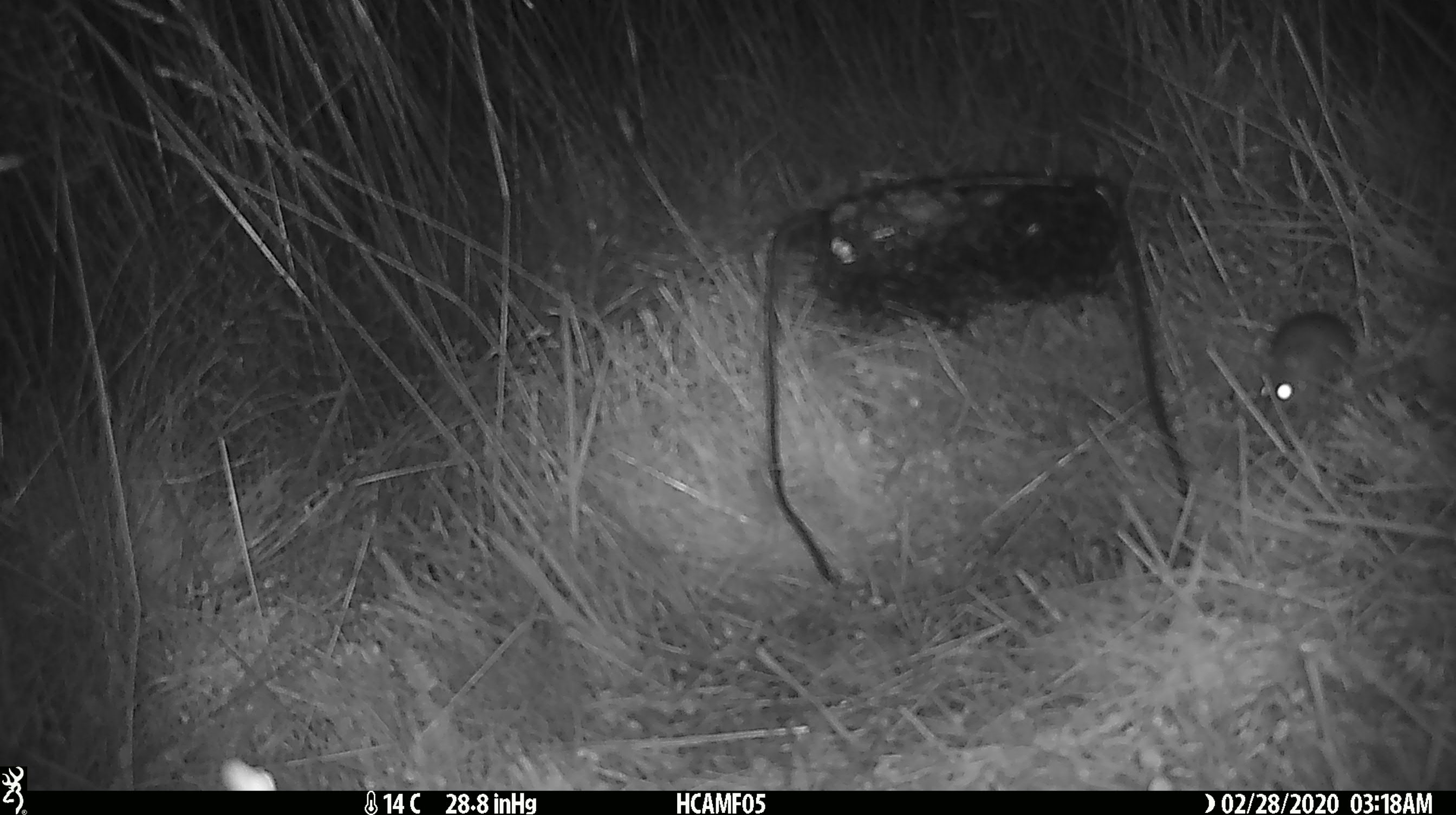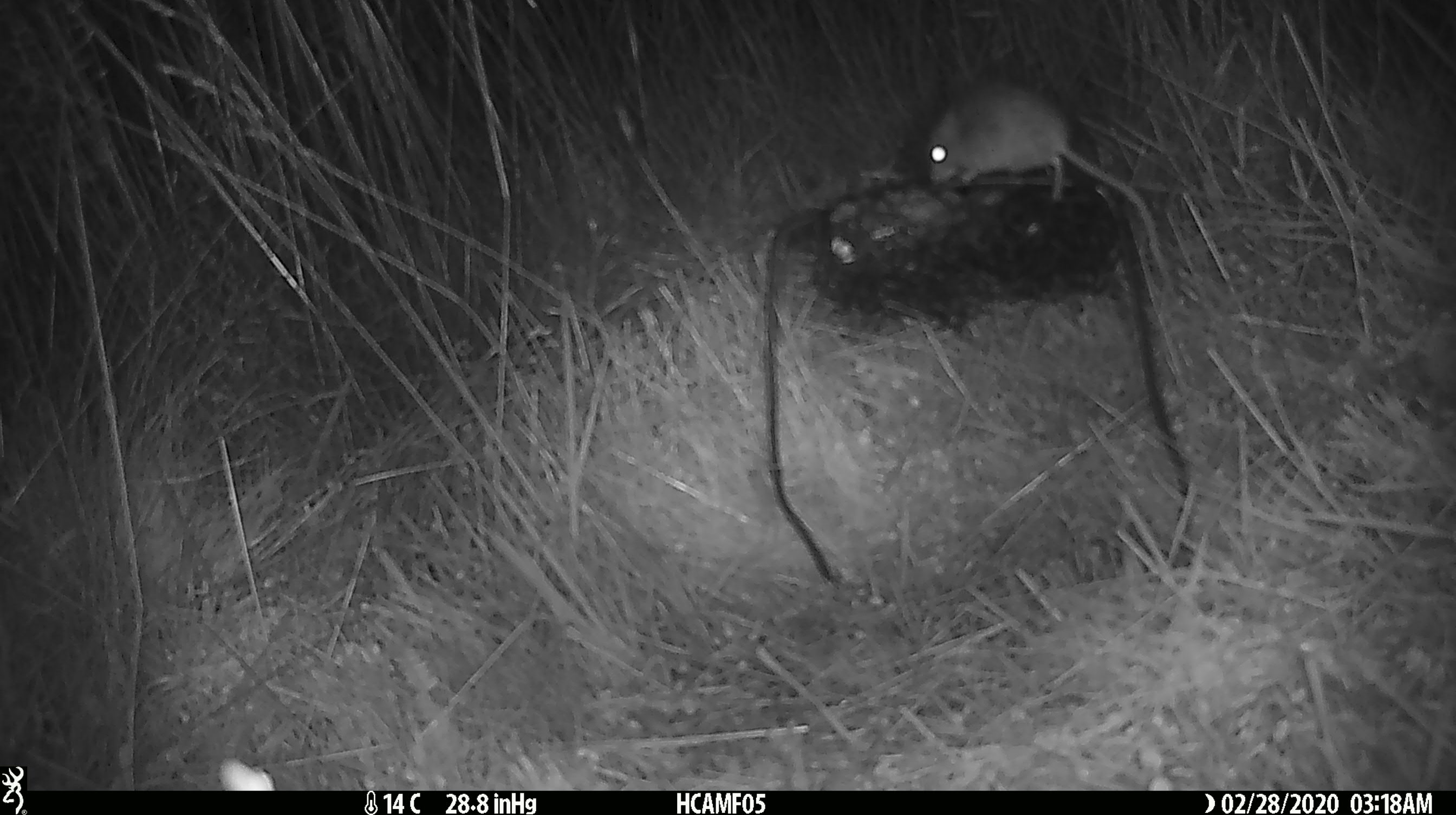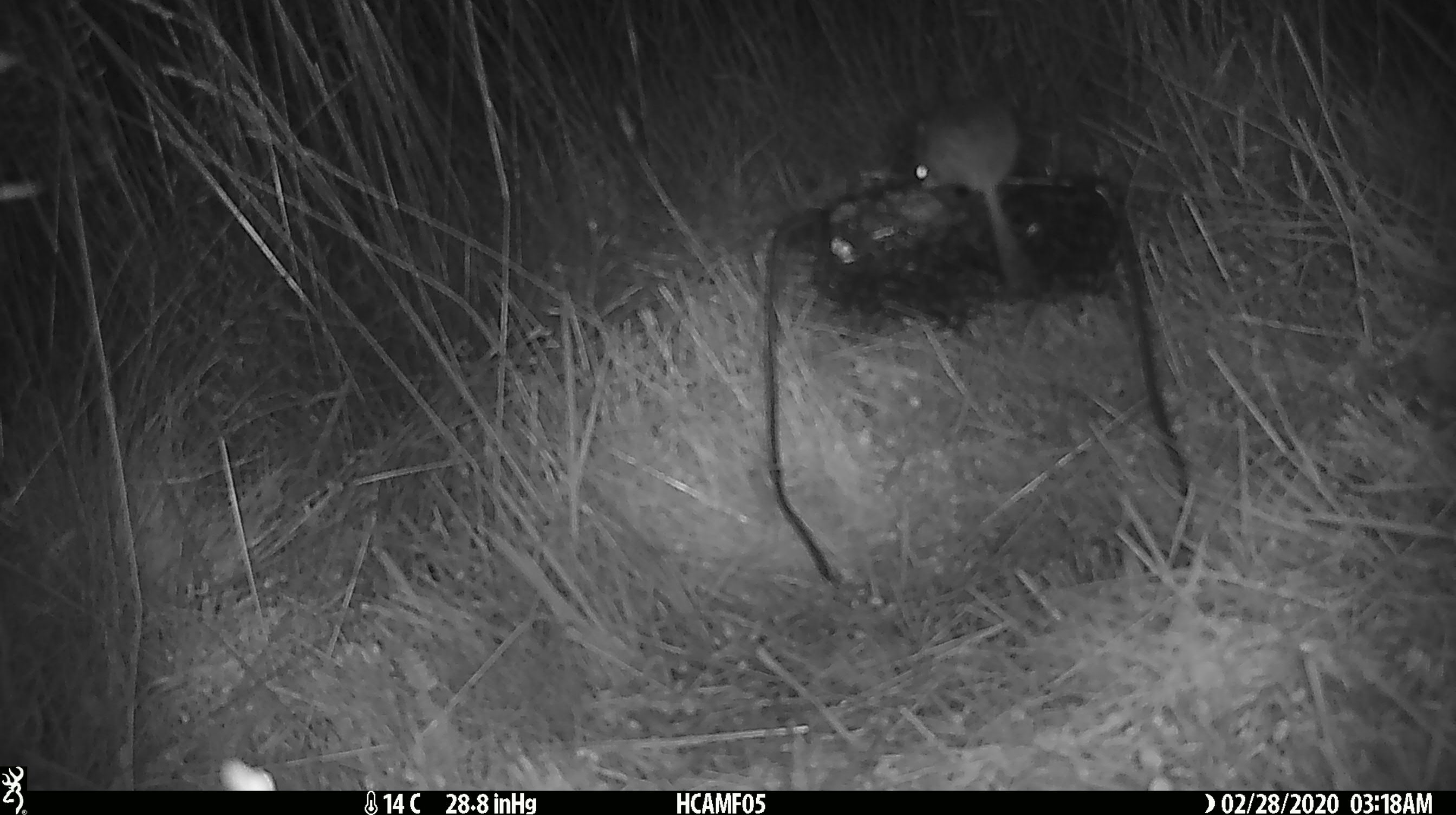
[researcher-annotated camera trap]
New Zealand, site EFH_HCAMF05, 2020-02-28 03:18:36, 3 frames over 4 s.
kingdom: Animalia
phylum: Chordata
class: Mammalia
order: Rodentia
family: Muridae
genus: Mus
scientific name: Mus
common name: mouse